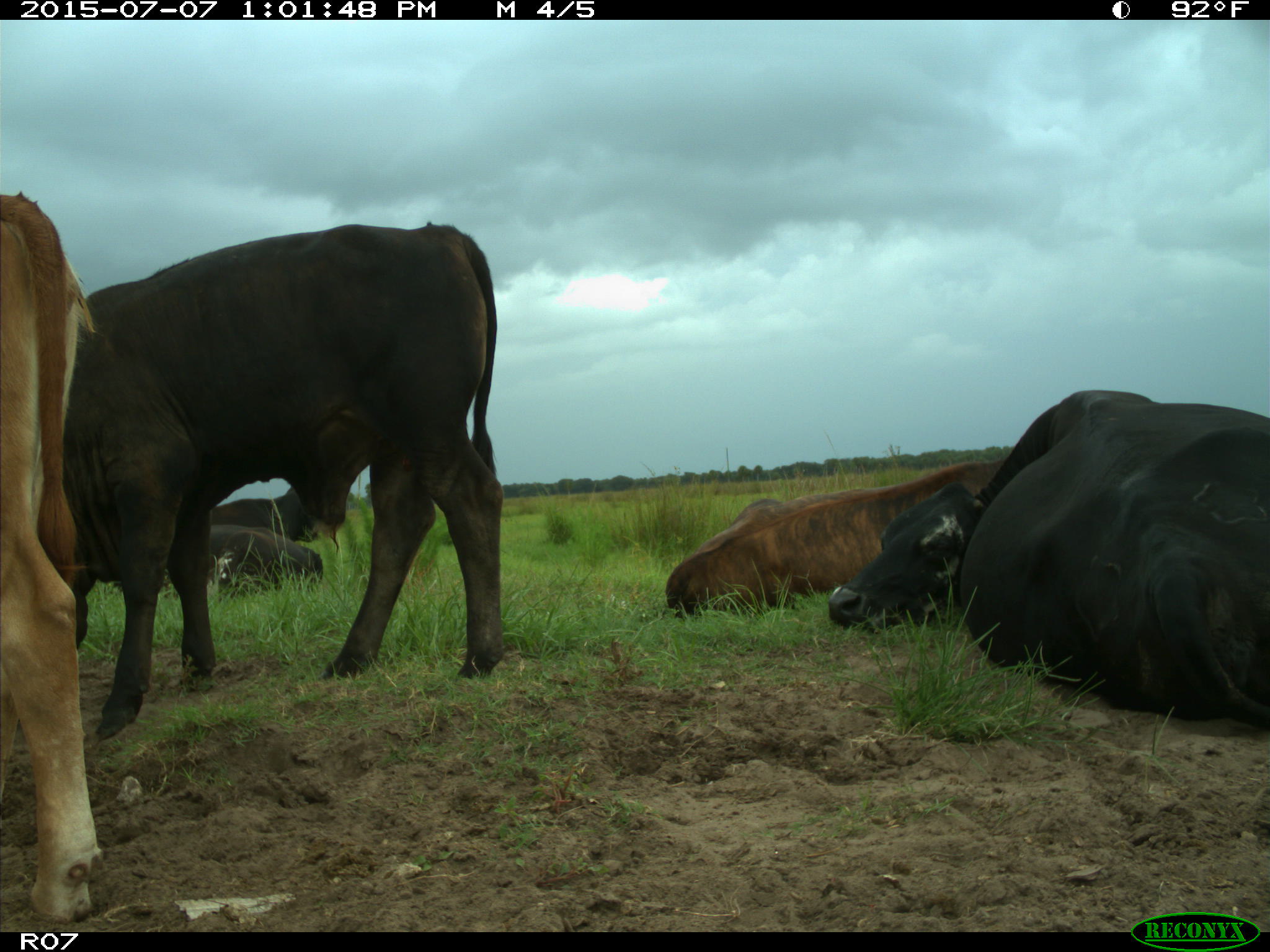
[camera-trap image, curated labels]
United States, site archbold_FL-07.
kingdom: Animalia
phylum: Chordata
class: Mammalia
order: Artiodactyla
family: Bovidae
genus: Bos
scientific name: Bos taurus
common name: domestic cow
Bos taurus (domestic cow).